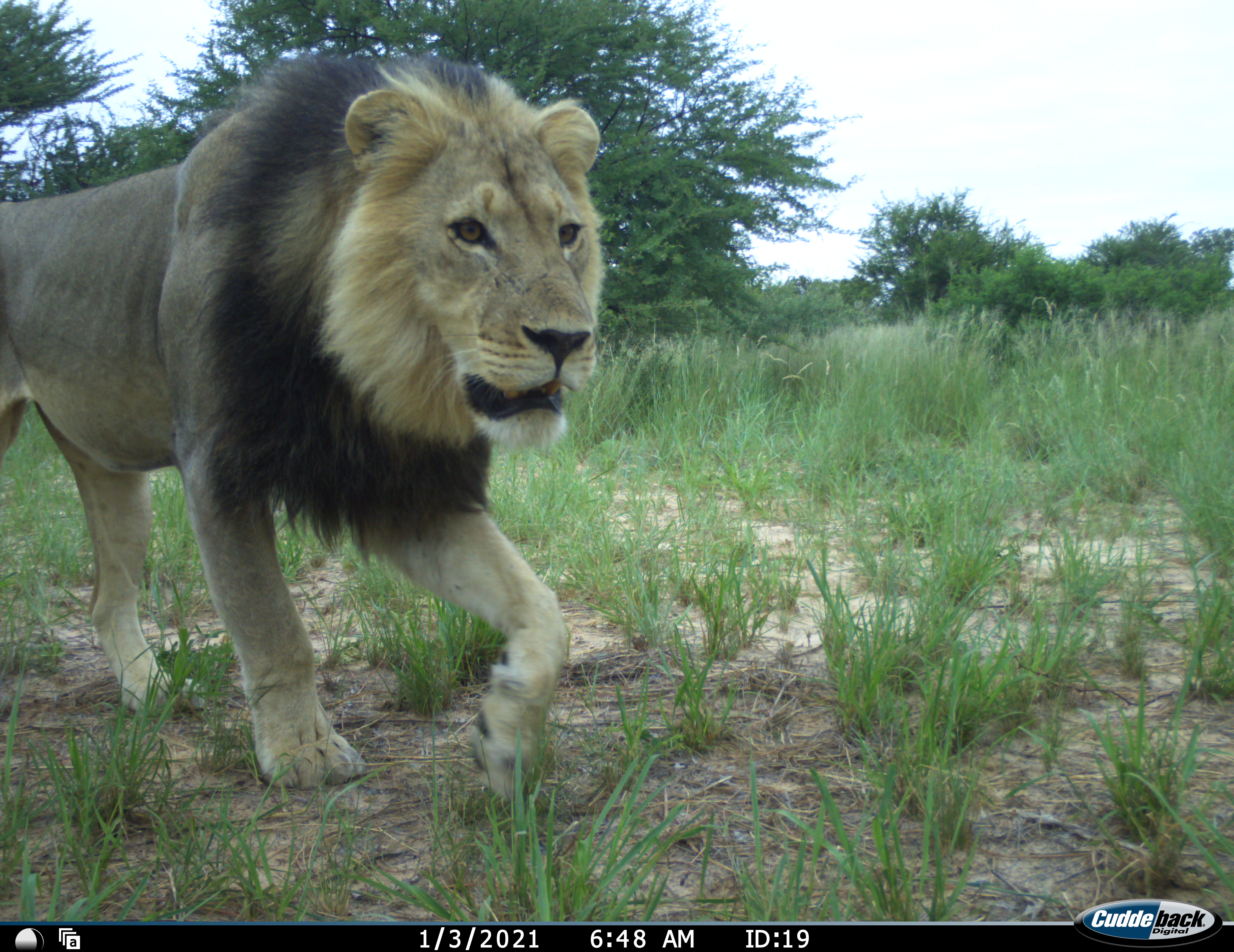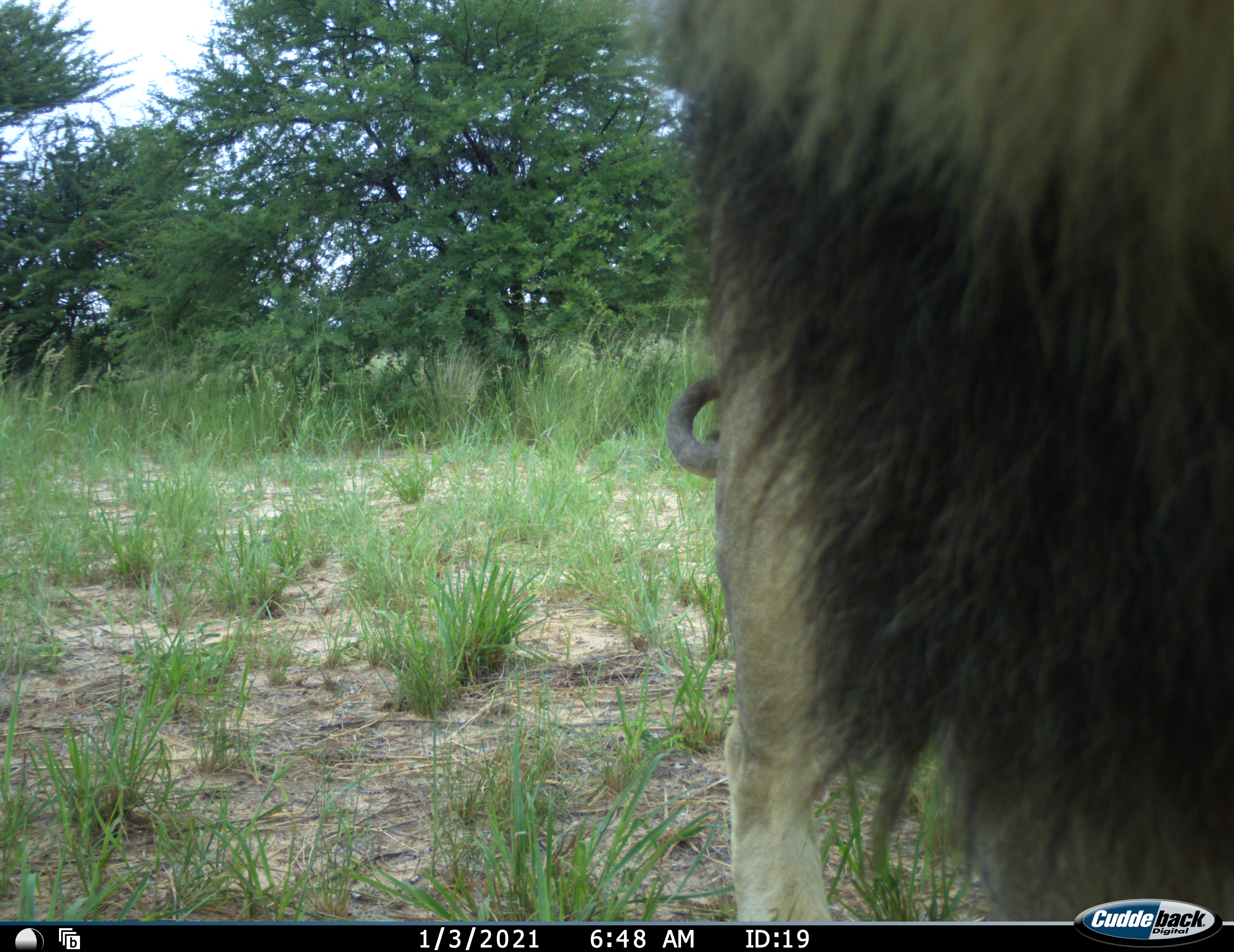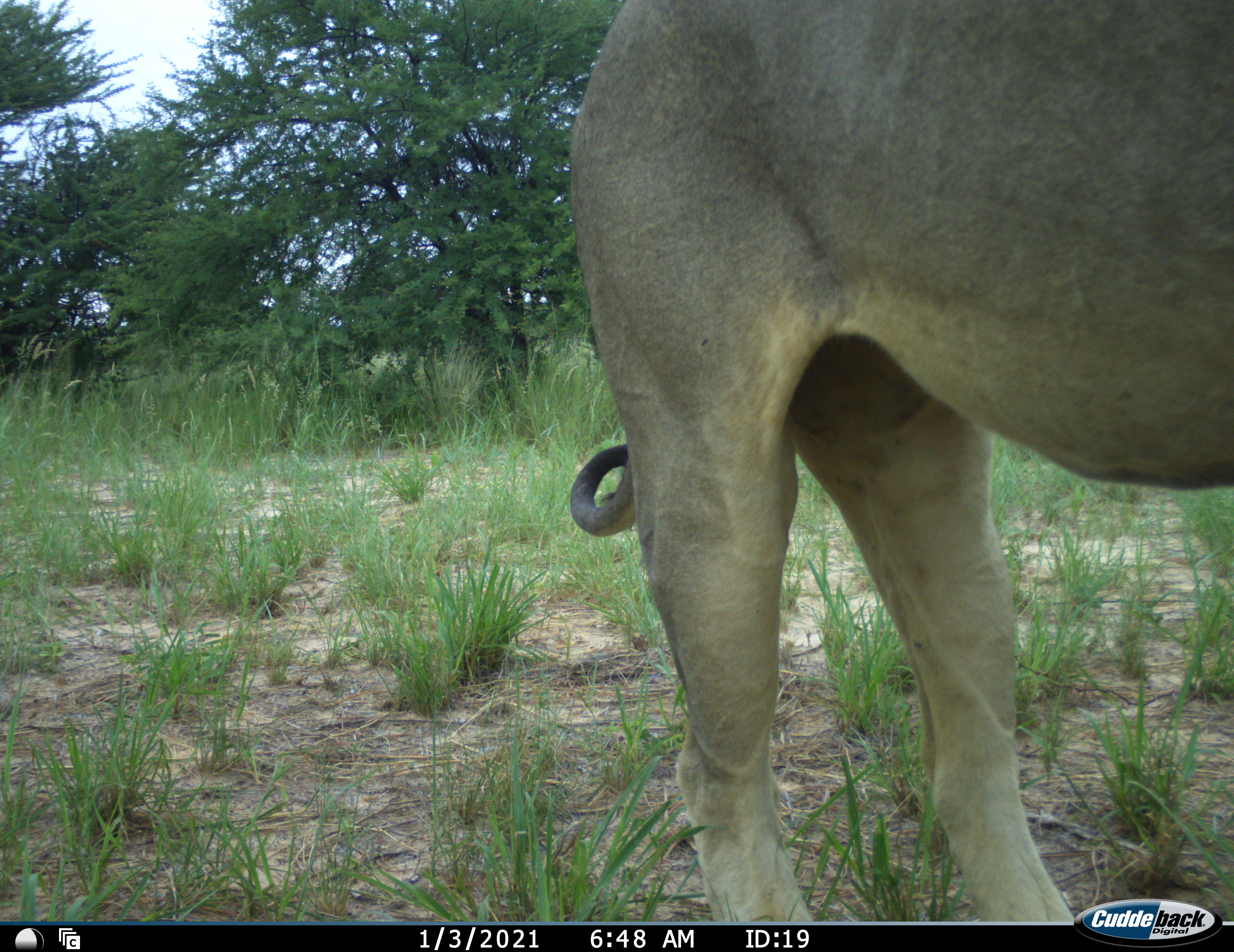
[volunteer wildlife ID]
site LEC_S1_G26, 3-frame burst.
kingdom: Animalia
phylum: Chordata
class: Mammalia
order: Carnivora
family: Felidae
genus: Panthera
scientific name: Panthera leo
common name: lion male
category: lionmale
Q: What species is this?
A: Lionmale (lion male) (Panthera leo).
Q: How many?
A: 1.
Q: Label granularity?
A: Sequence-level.